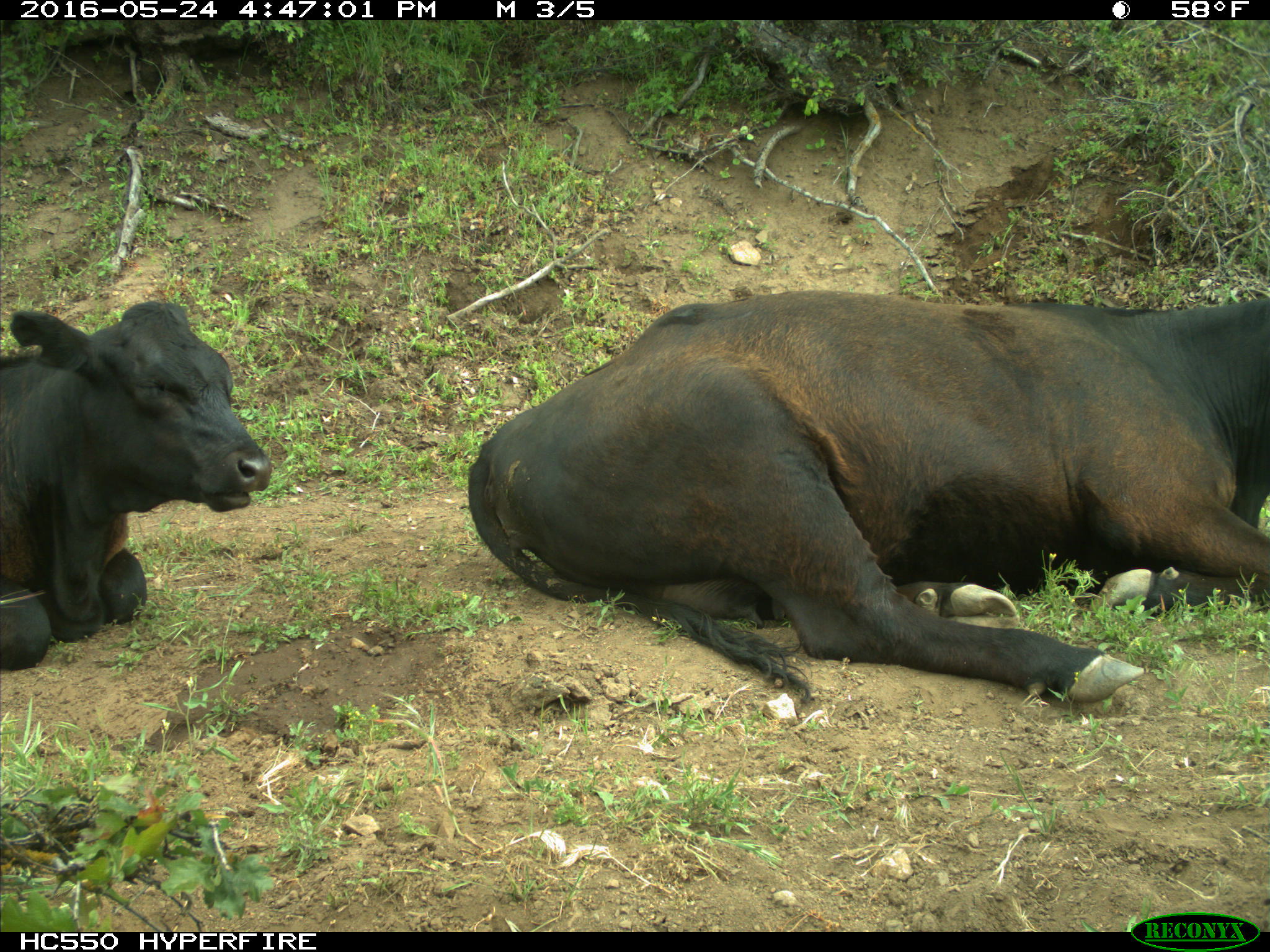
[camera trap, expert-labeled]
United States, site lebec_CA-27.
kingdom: Animalia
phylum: Chordata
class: Mammalia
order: Artiodactyla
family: Bovidae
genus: Bos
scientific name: Bos taurus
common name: domestic cow